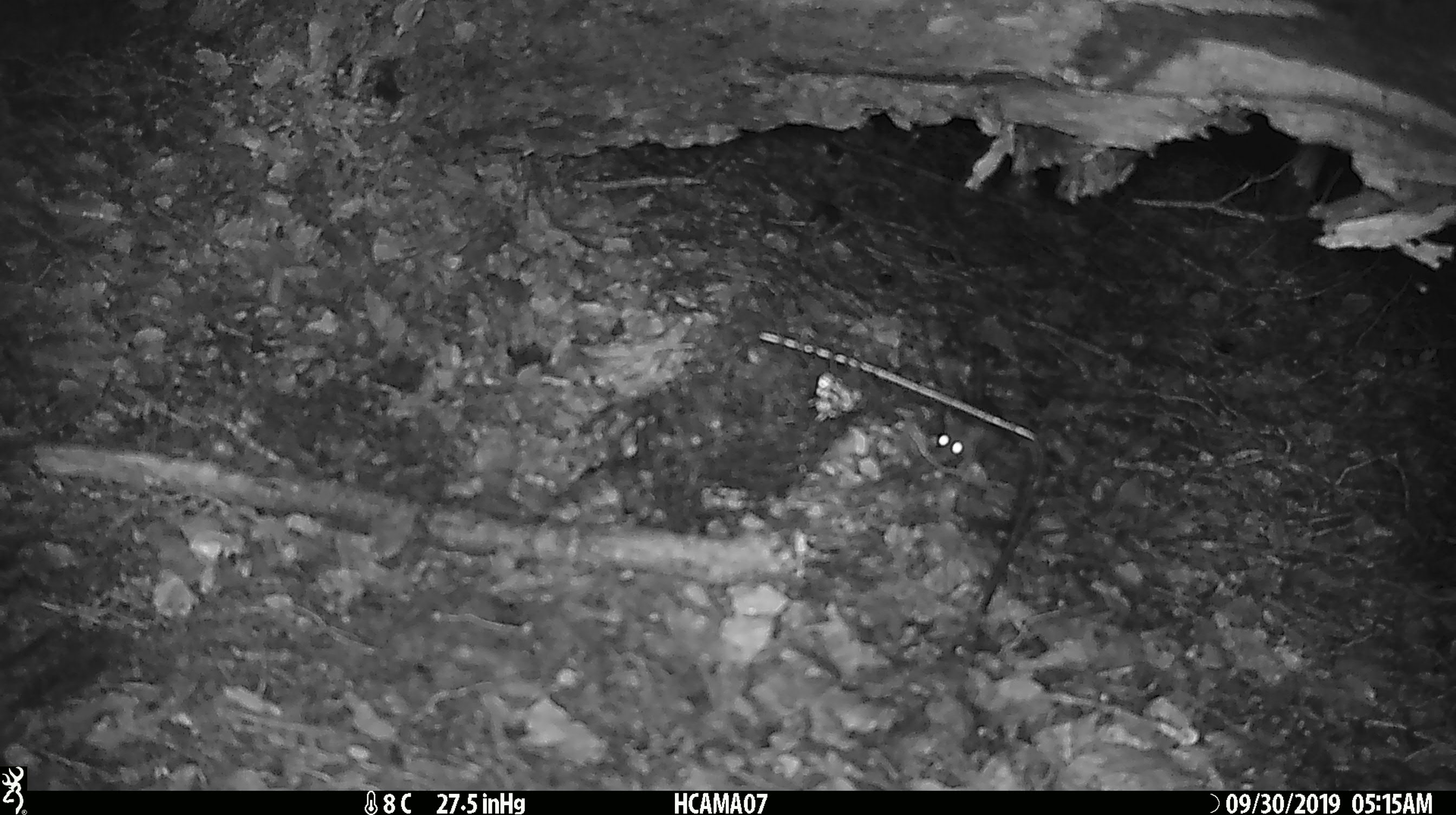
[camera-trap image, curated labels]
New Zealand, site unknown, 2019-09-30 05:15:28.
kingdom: Animalia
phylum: Chordata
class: Mammalia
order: Rodentia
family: Muridae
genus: Mus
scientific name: Mus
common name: mouse